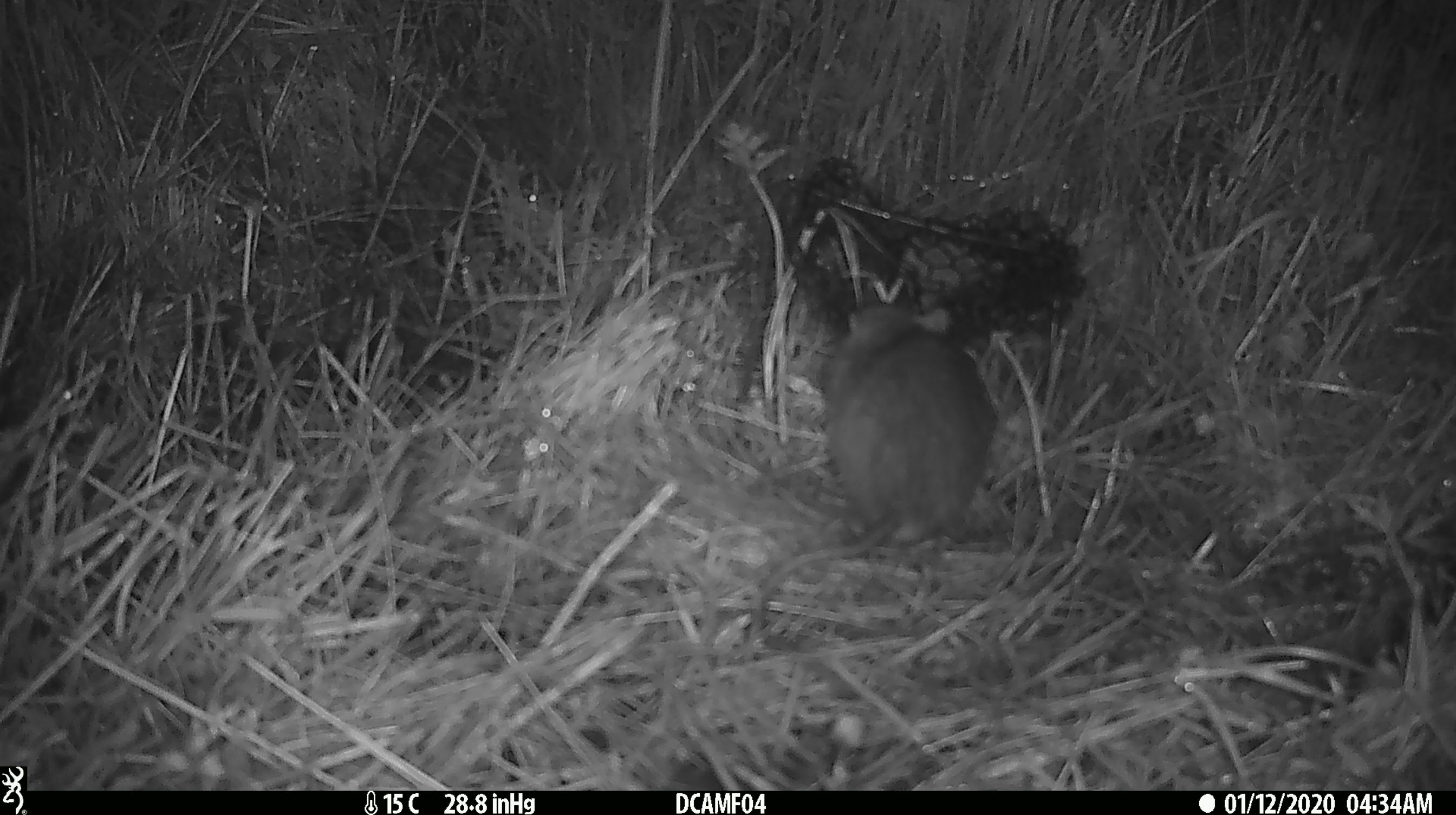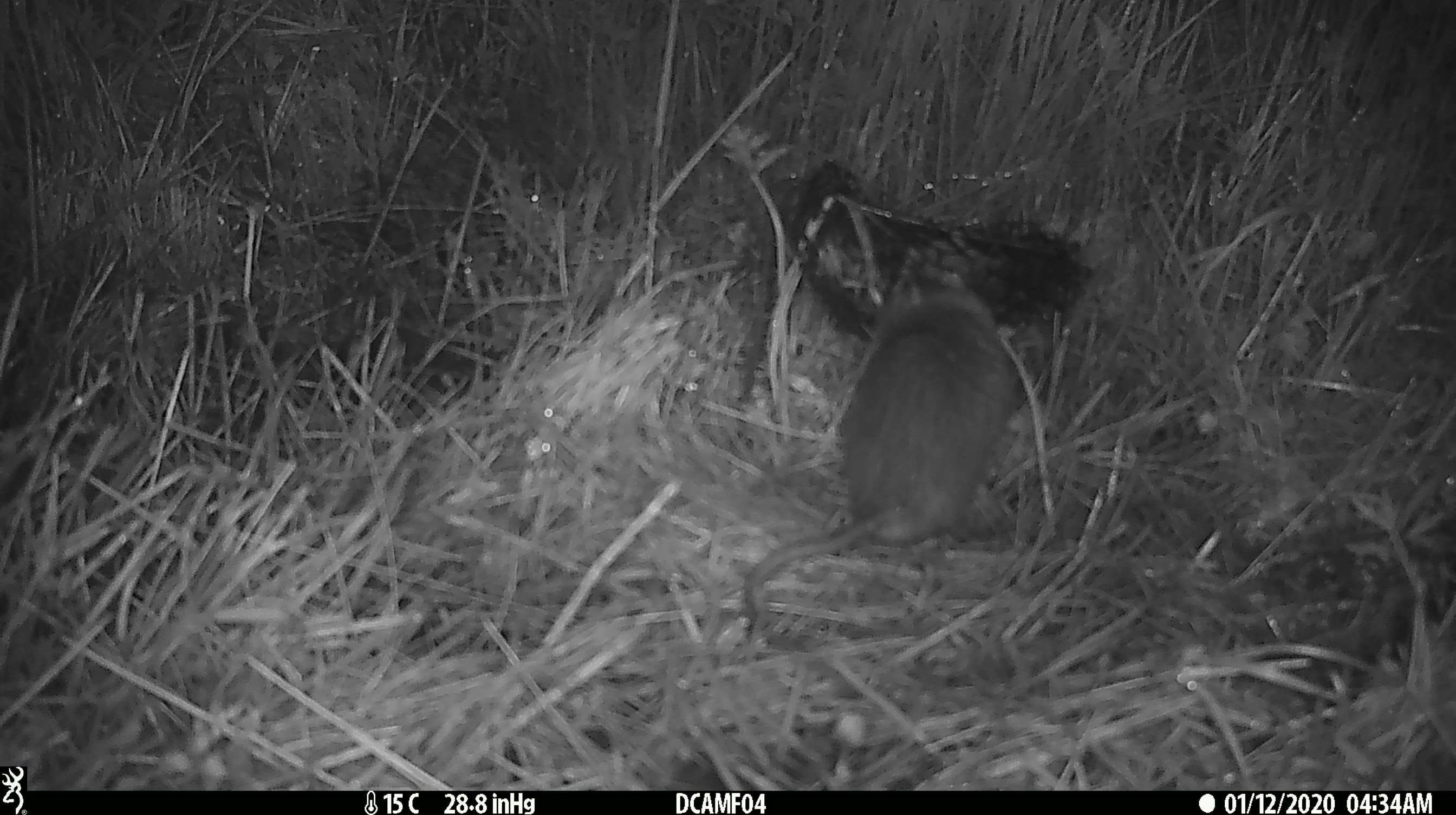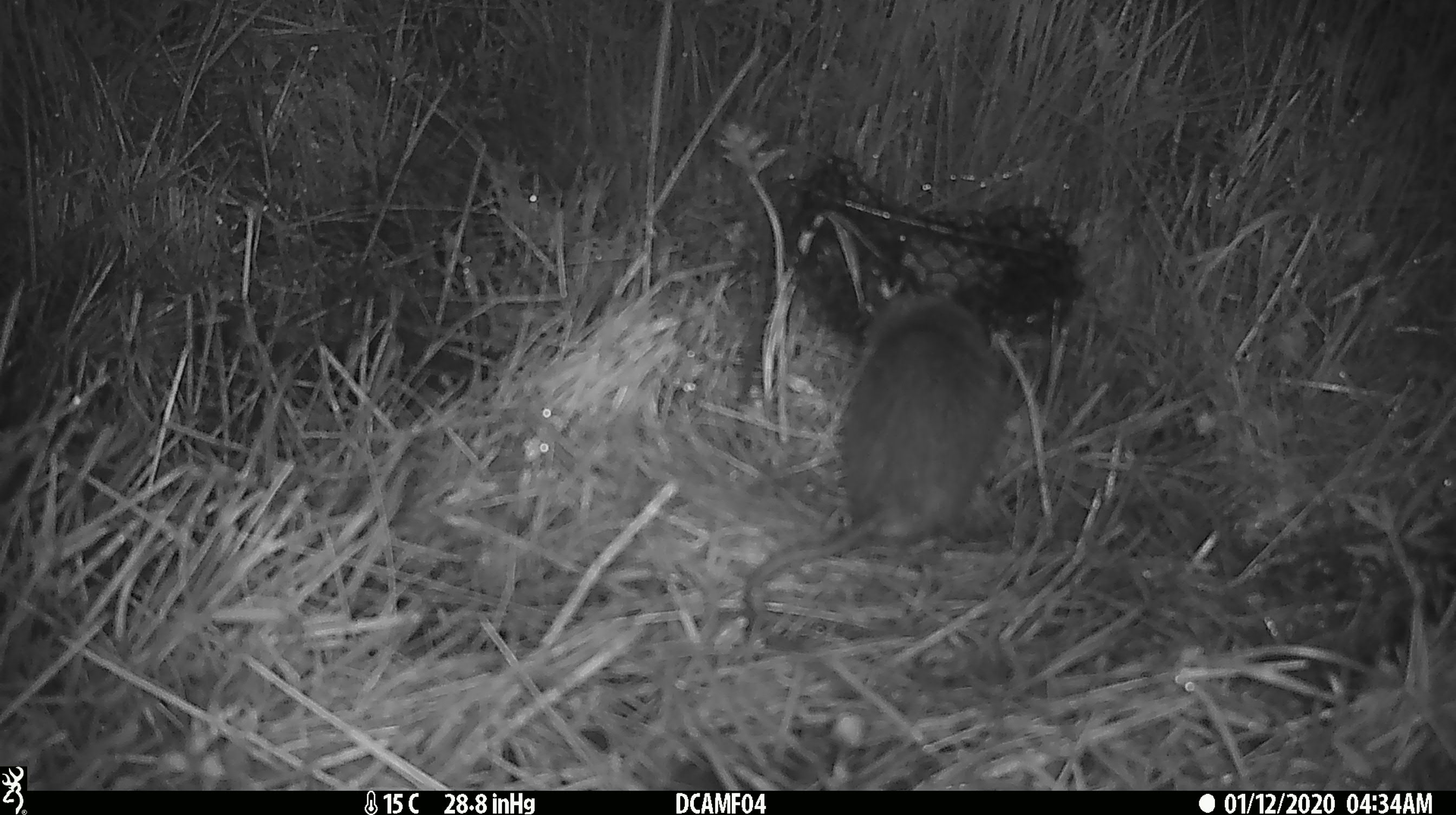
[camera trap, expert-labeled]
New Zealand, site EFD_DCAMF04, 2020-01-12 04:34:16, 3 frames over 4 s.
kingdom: Animalia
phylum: Chordata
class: Mammalia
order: Rodentia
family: Muridae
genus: Rattus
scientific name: Rattus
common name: rat